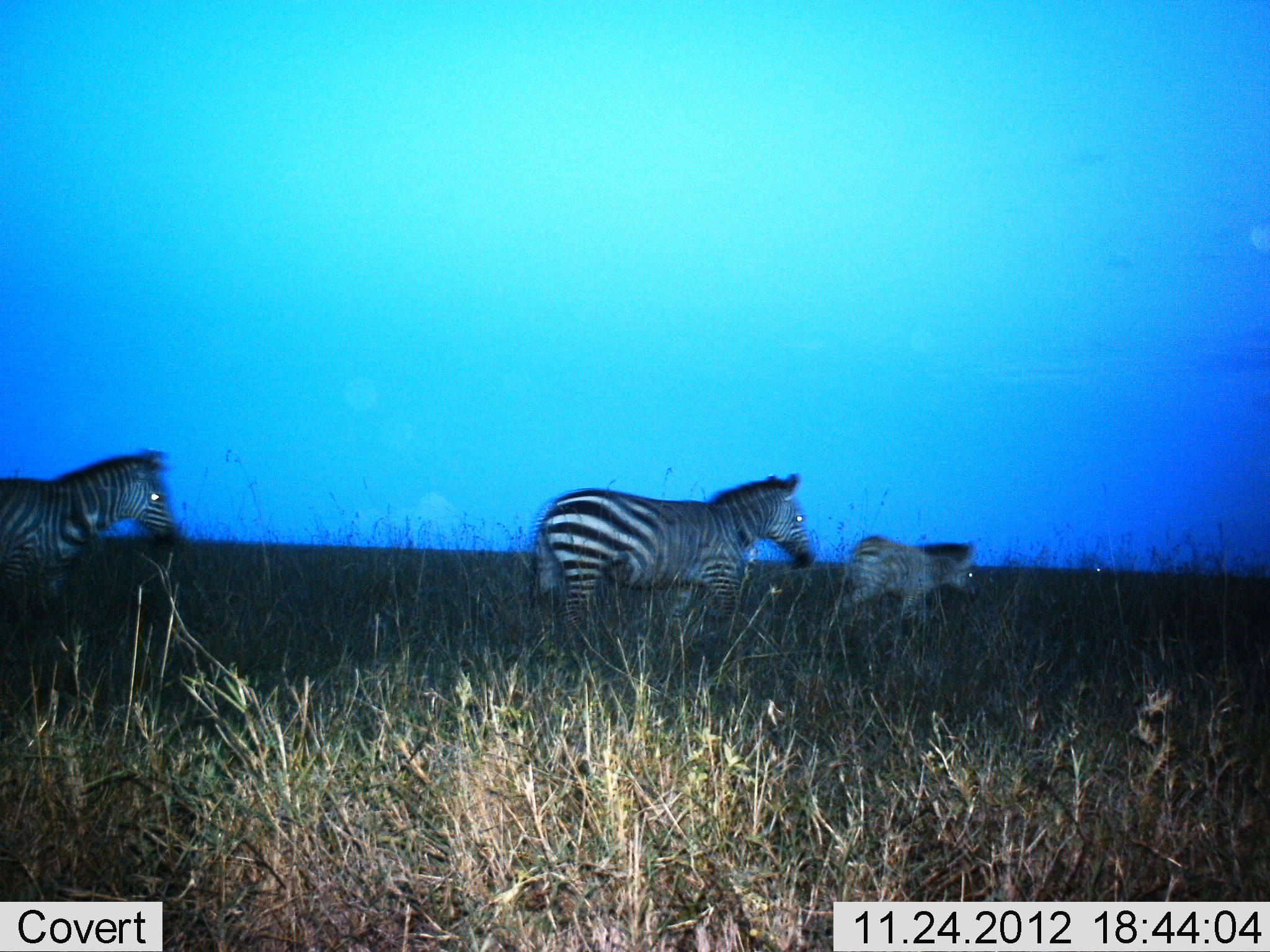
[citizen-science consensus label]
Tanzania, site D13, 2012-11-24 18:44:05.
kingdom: Animalia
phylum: Chordata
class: Mammalia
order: Perissodactyla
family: Equidae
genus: Equus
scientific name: Equus quagga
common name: plains zebra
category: zebra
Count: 3.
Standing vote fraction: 0%.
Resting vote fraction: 0%.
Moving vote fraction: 100%.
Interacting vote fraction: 0%.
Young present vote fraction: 60%.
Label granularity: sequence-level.